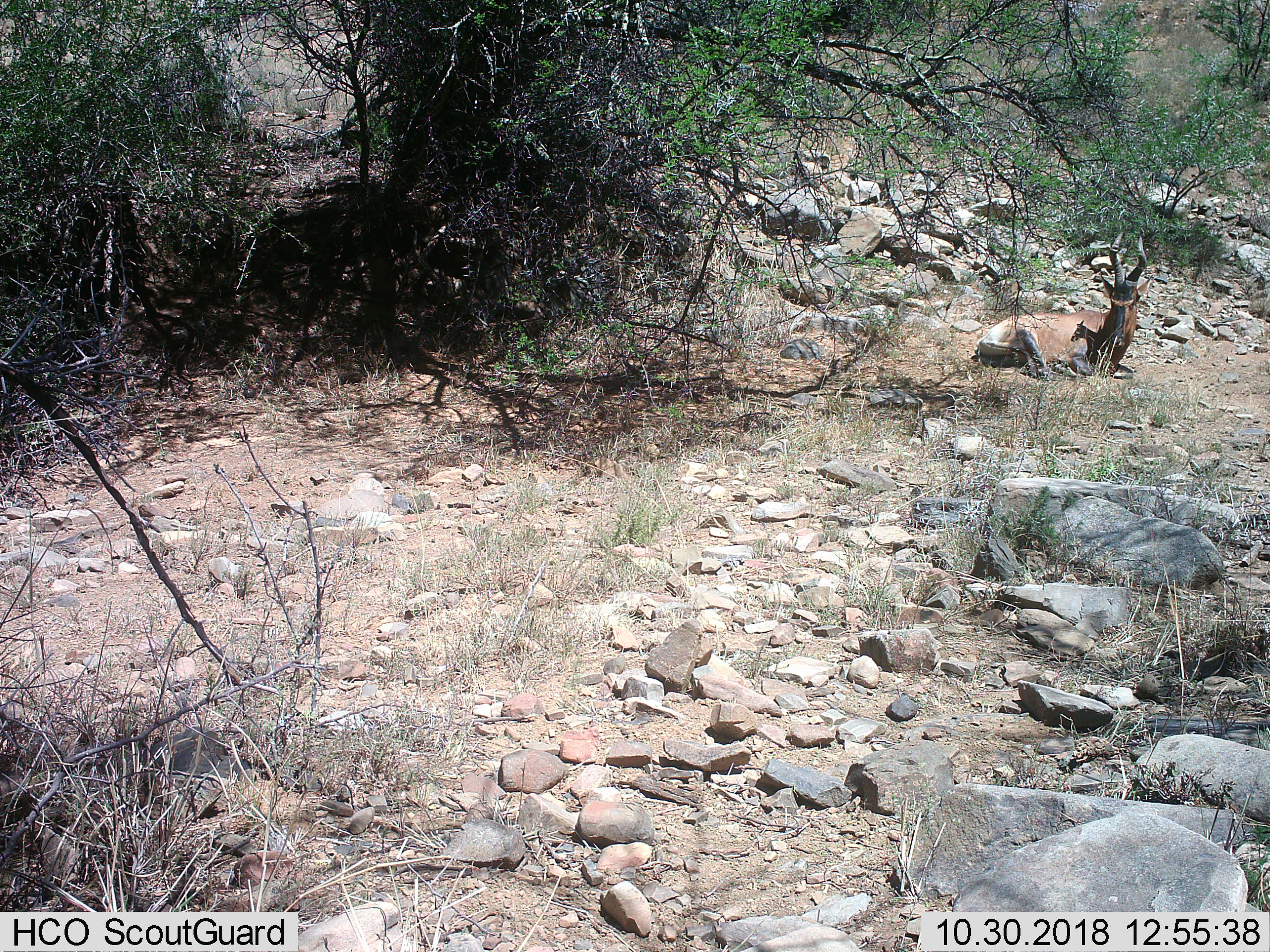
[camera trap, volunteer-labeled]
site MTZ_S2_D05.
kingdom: Animalia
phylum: Chordata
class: Mammalia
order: Artiodactyla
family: Bovidae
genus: Alcelaphus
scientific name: Alcelaphus buselaphus caama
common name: red hartebeest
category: hartebeestred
Hartebeestred (red hartebeest) (Alcelaphus buselaphus caama), count 1. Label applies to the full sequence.